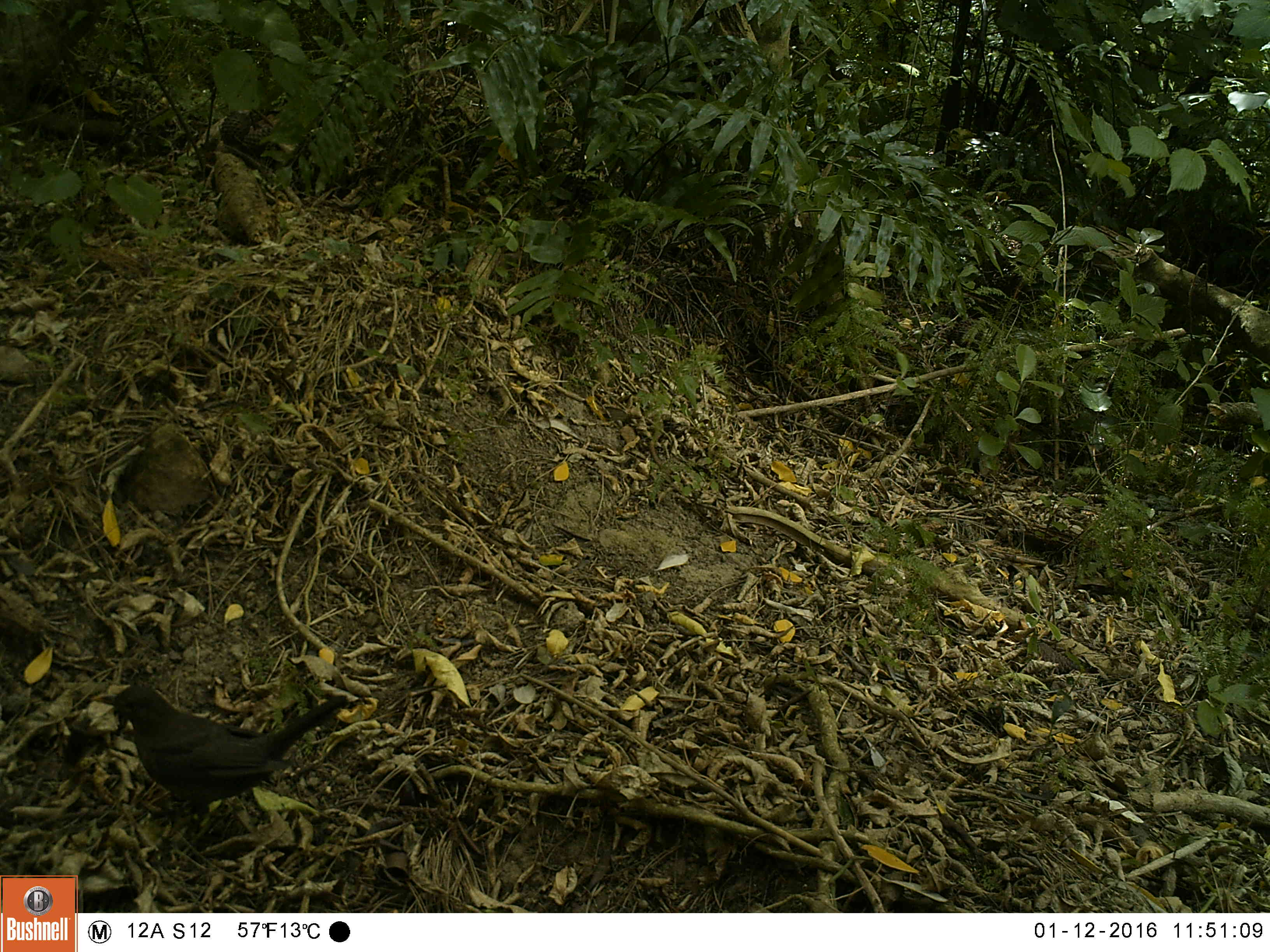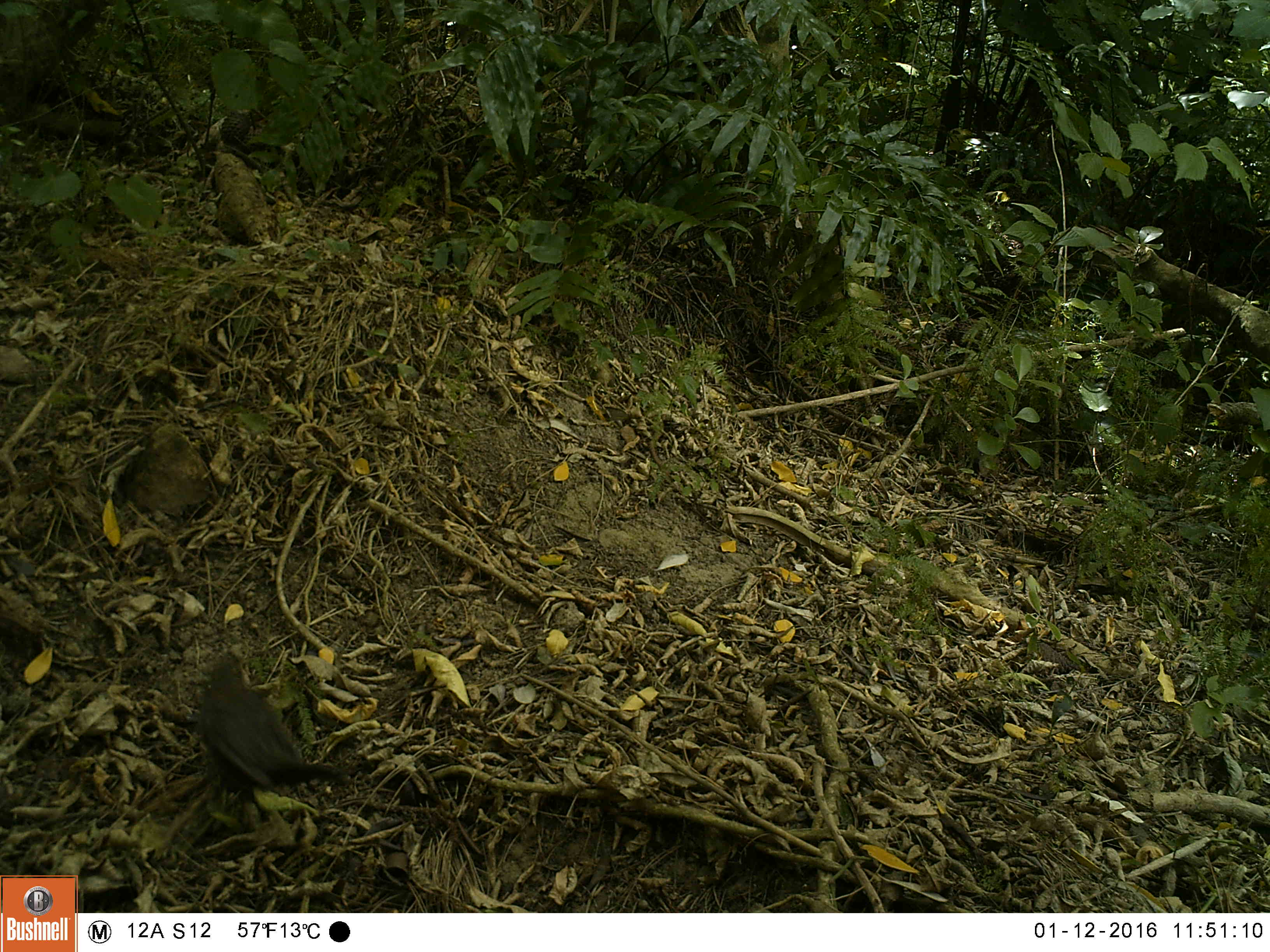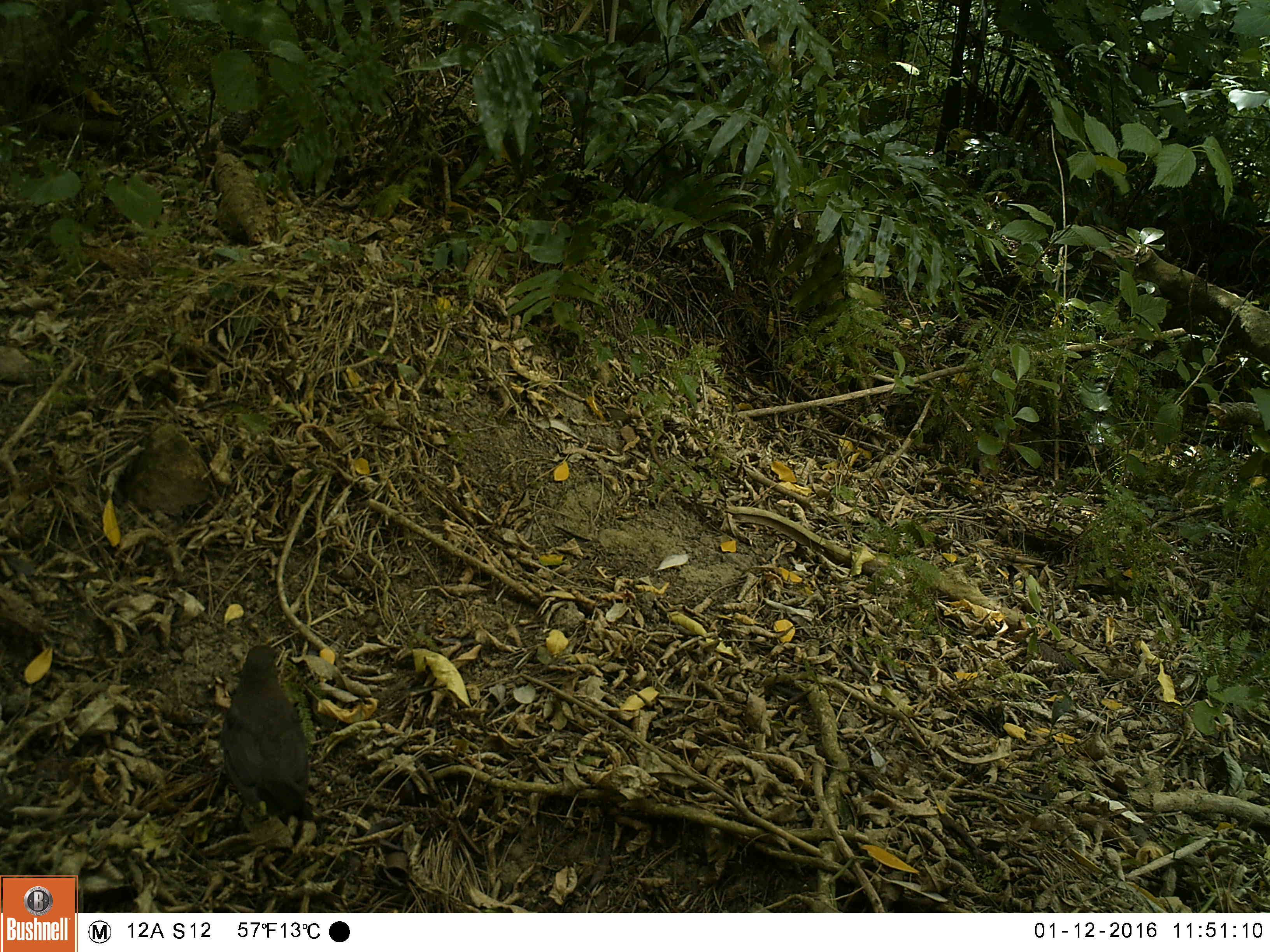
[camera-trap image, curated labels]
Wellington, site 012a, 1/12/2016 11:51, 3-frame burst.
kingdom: Animalia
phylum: Chordata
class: Aves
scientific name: Aves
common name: bird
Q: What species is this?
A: Bird (Aves).